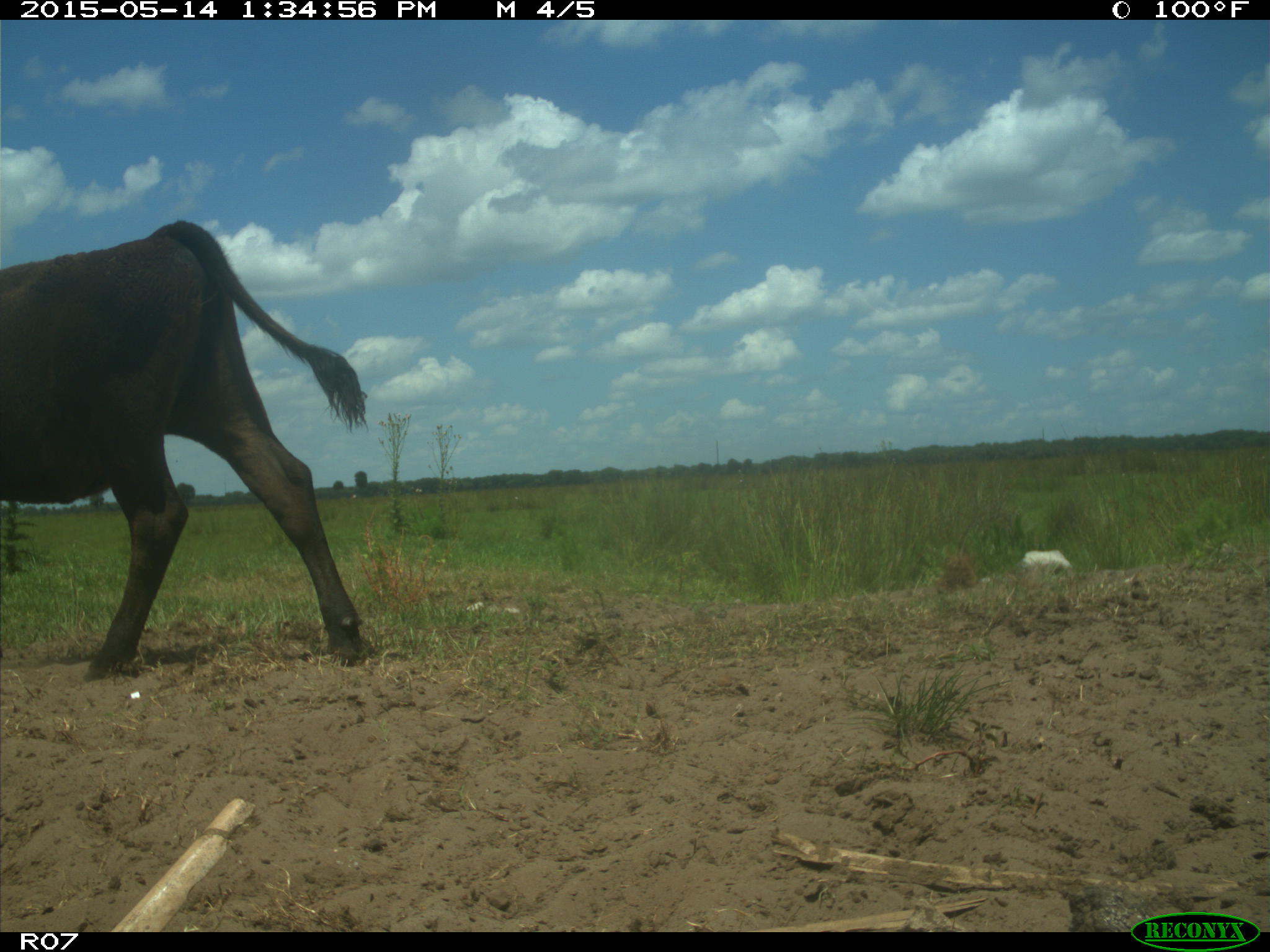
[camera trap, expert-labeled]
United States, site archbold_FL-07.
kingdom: Animalia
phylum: Chordata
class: Mammalia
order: Artiodactyla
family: Bovidae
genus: Bos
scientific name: Bos taurus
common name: domestic cow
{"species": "Bos taurus (domestic cow)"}